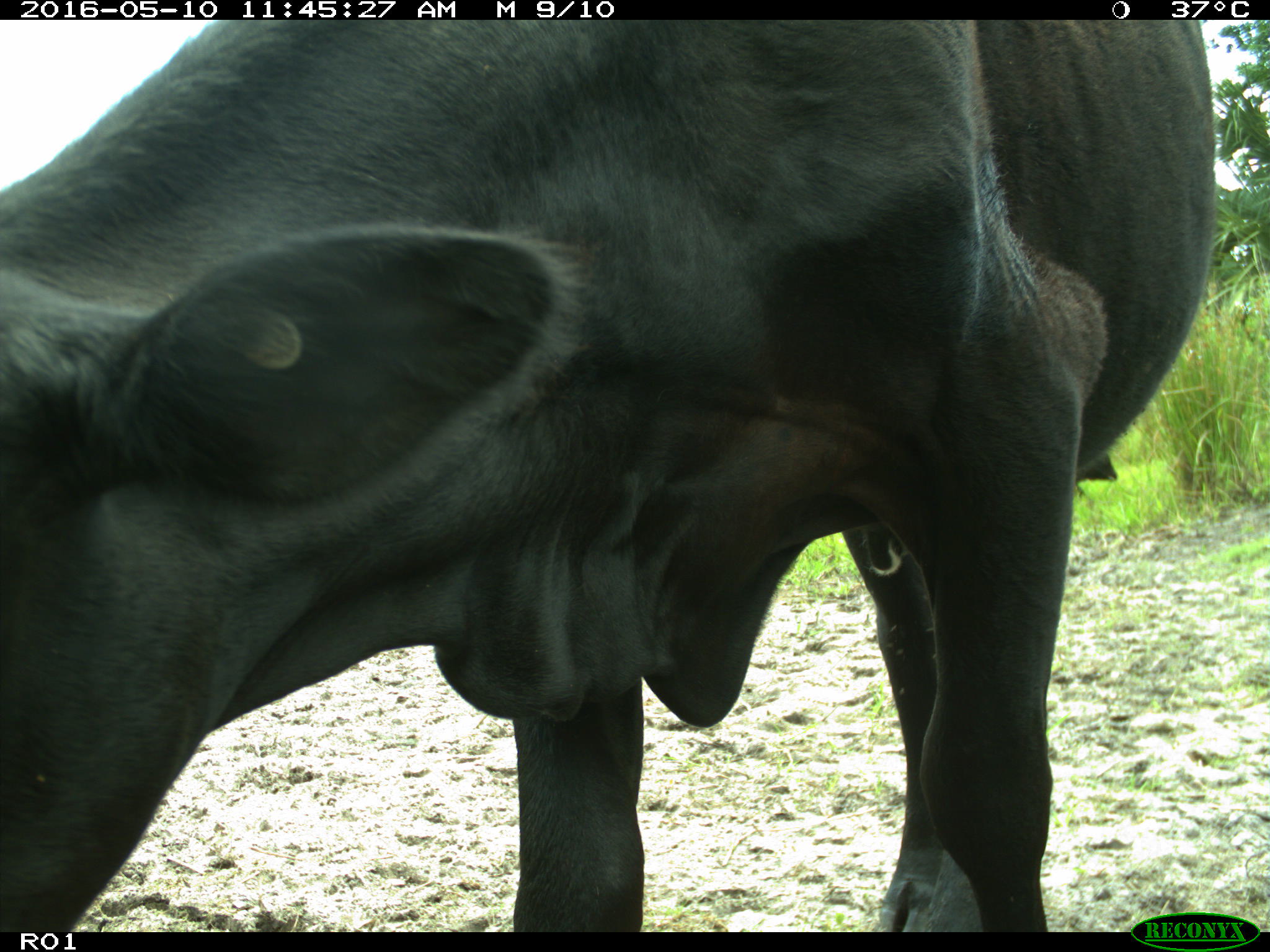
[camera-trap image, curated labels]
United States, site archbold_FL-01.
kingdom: Animalia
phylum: Chordata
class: Mammalia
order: Artiodactyla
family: Bovidae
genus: Bos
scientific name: Bos taurus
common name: domestic cow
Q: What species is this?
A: Bos taurus (domestic cow).